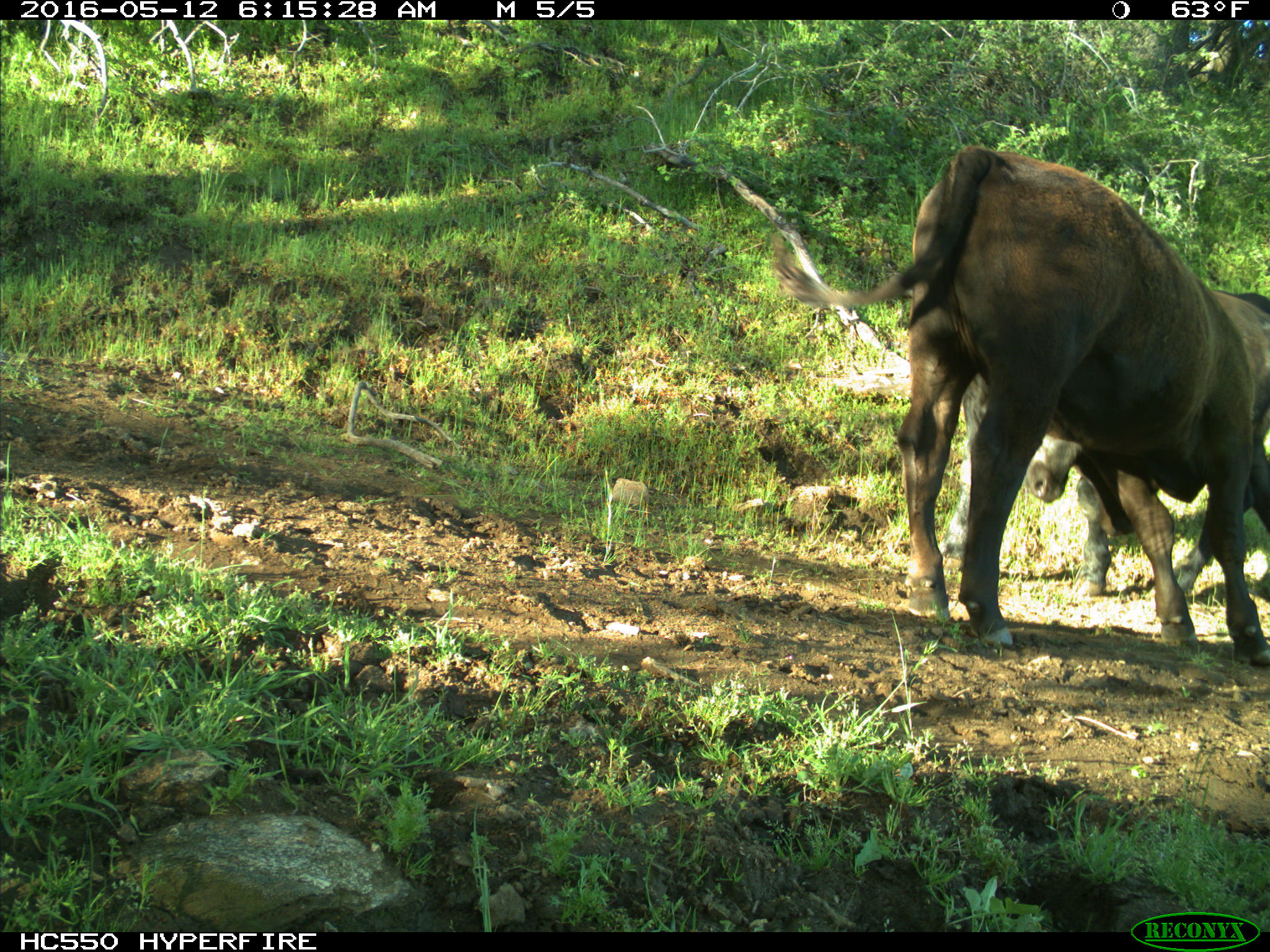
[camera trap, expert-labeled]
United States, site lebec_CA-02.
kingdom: Animalia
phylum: Chordata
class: Mammalia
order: Artiodactyla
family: Bovidae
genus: Bos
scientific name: Bos taurus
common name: domestic cow